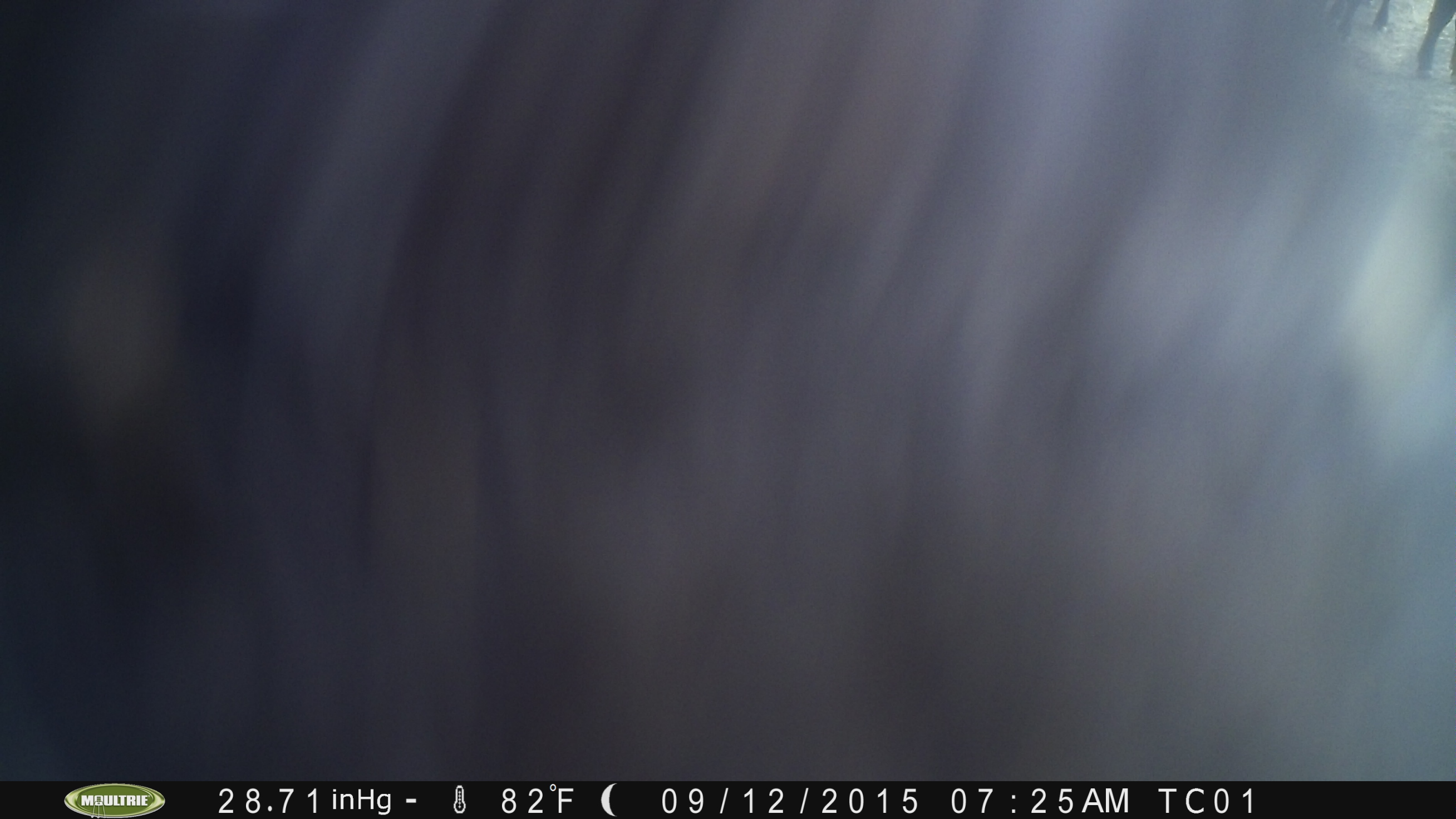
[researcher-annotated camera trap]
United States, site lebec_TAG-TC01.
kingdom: Animalia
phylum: Chordata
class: Mammalia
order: Artiodactyla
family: Bovidae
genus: Bos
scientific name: Bos taurus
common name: domestic cow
Bos taurus (domestic cow).